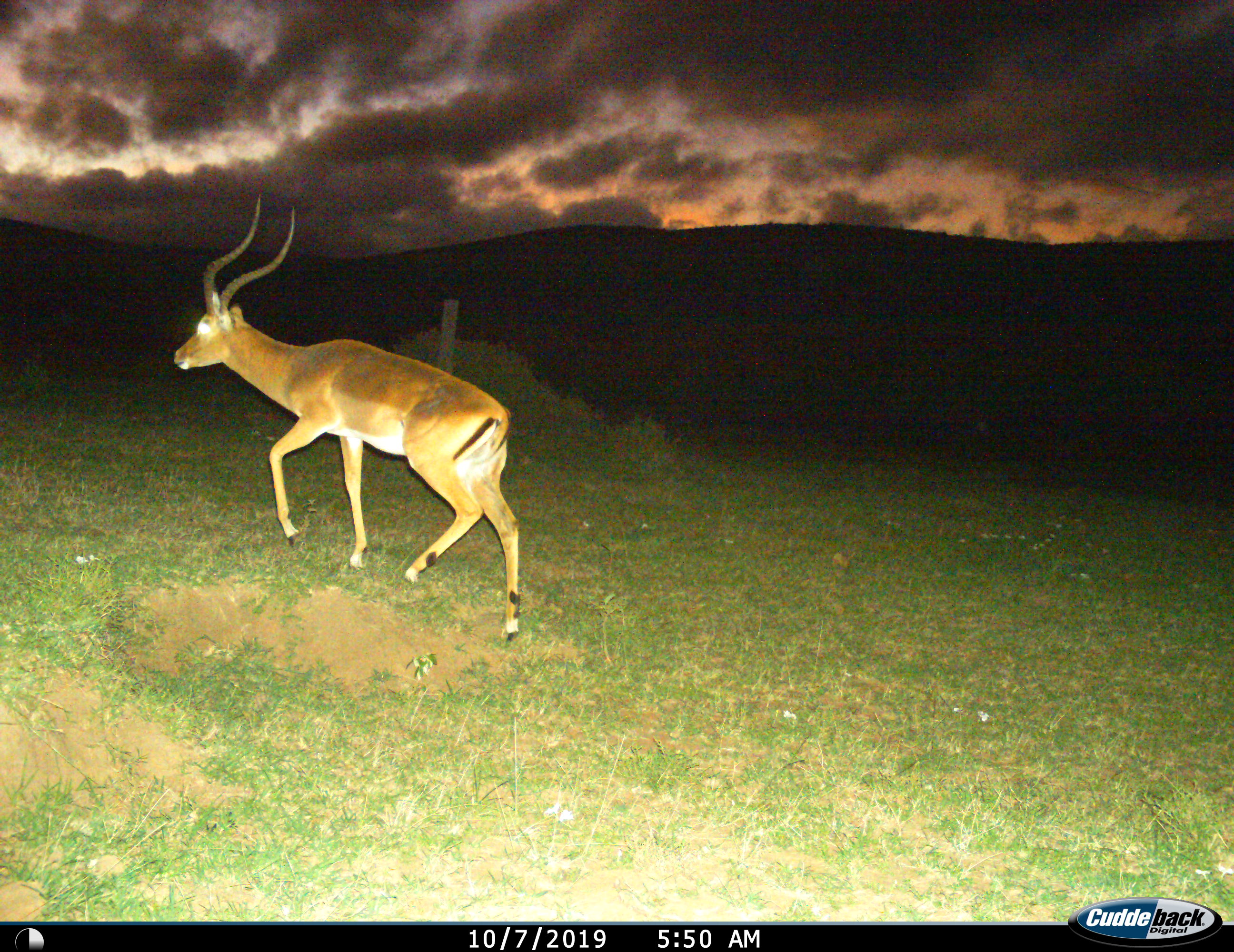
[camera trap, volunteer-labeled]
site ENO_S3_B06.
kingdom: Animalia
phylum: Chordata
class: Mammalia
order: Artiodactyla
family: Bovidae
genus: Aepyceros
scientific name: Aepyceros melampus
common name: impala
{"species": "impala (Aepyceros melampus)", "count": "1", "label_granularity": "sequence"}